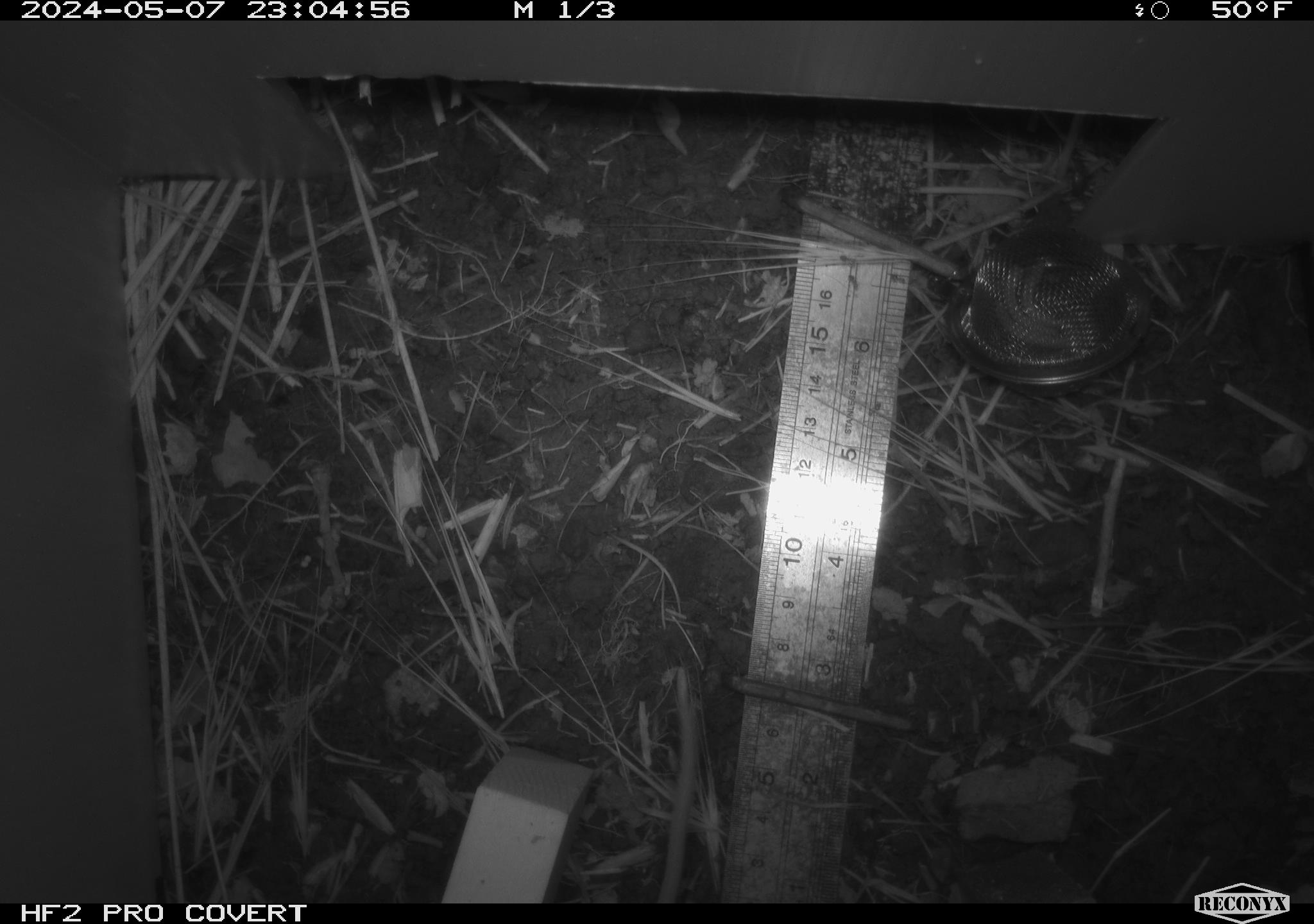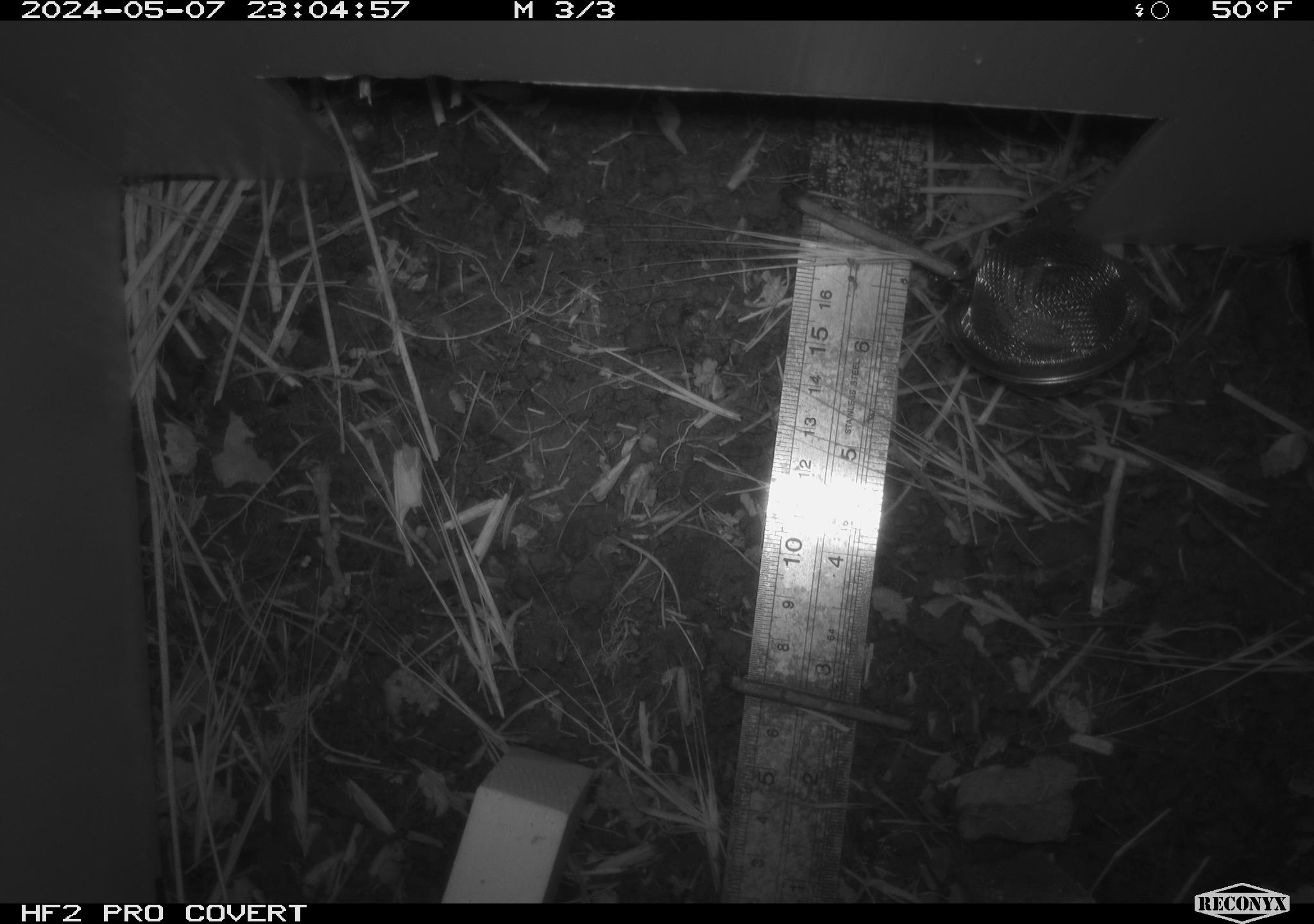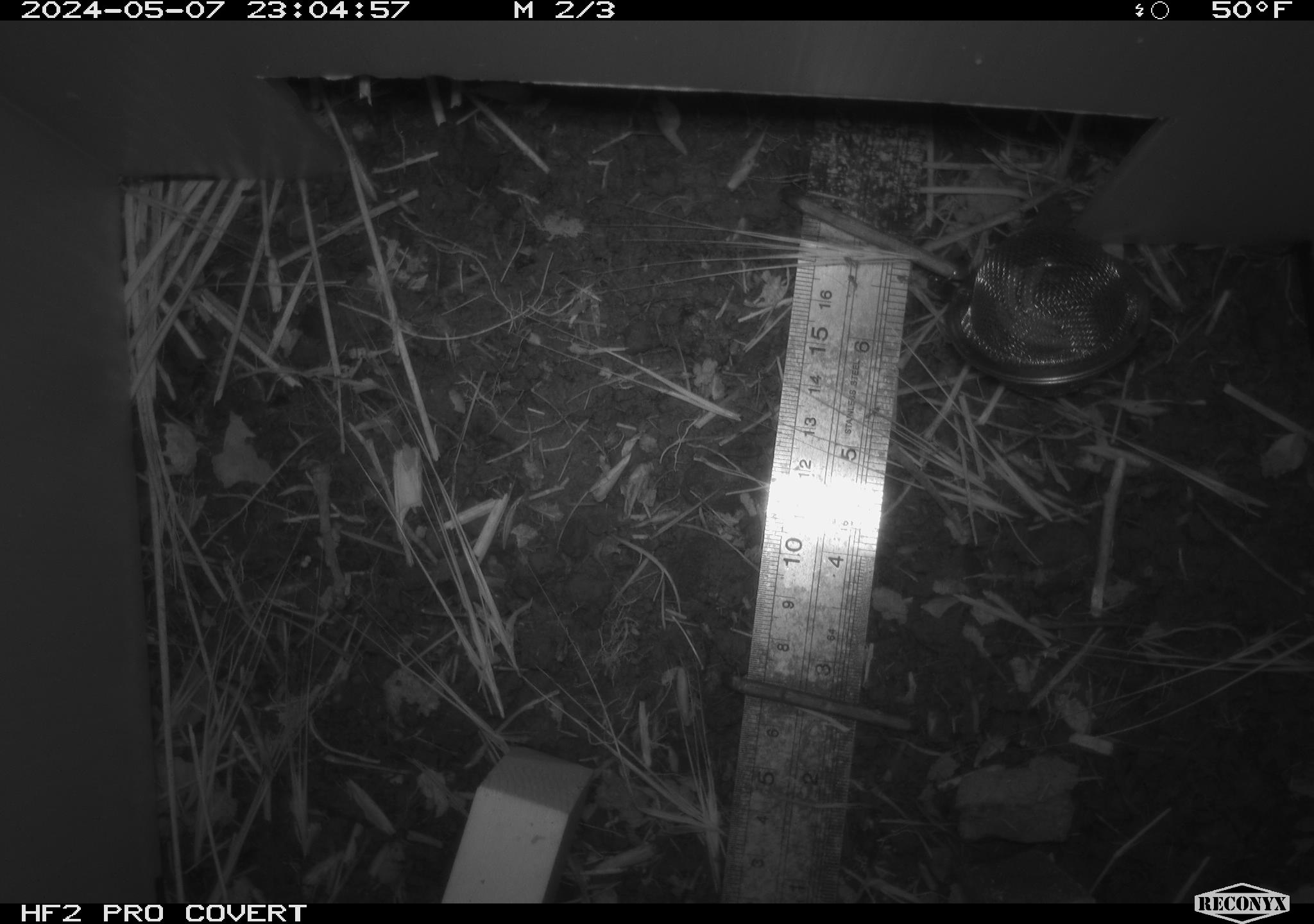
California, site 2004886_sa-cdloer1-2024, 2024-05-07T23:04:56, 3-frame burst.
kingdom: Animalia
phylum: Chordata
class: Mammalia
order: Rodentia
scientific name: Rodentia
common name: mouse species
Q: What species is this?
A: Mouse species (Rodentia).